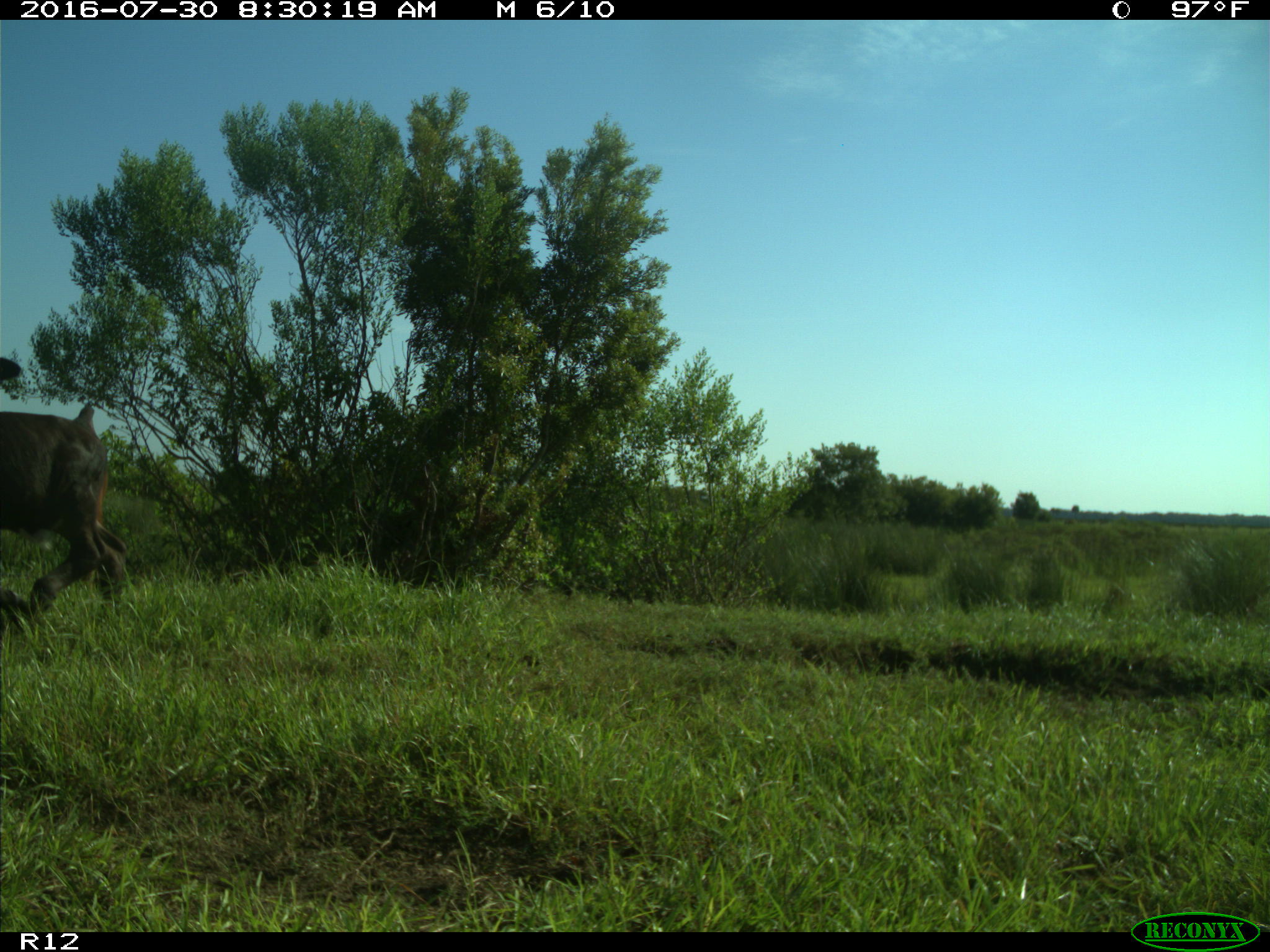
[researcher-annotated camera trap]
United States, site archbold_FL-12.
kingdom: Animalia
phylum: Chordata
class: Mammalia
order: Artiodactyla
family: Bovidae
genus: Bos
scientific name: Bos taurus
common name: domestic cow